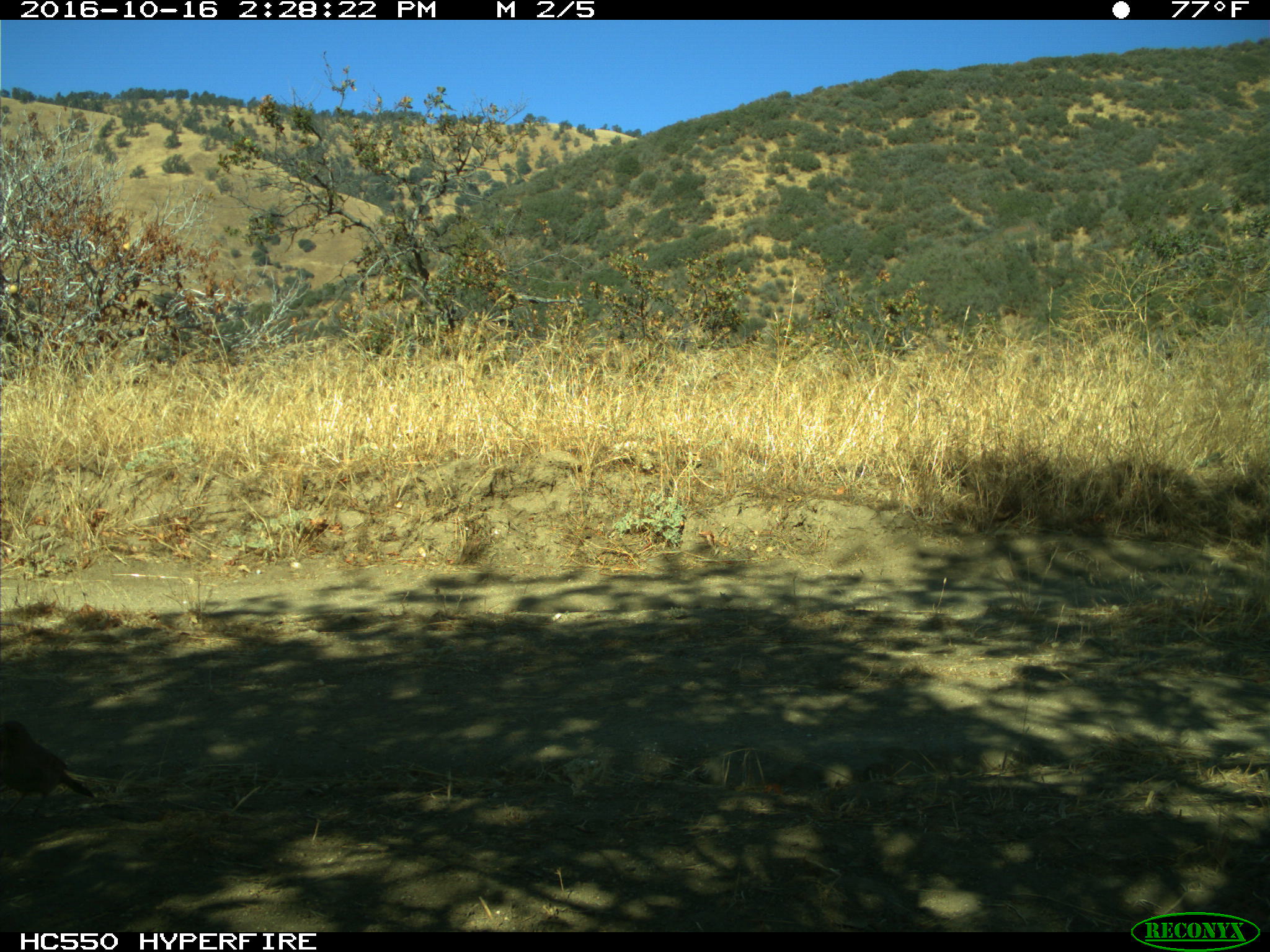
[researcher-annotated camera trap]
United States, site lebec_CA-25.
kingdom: Animalia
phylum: Chordata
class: Aves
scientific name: Aves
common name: birds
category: unidentified bird